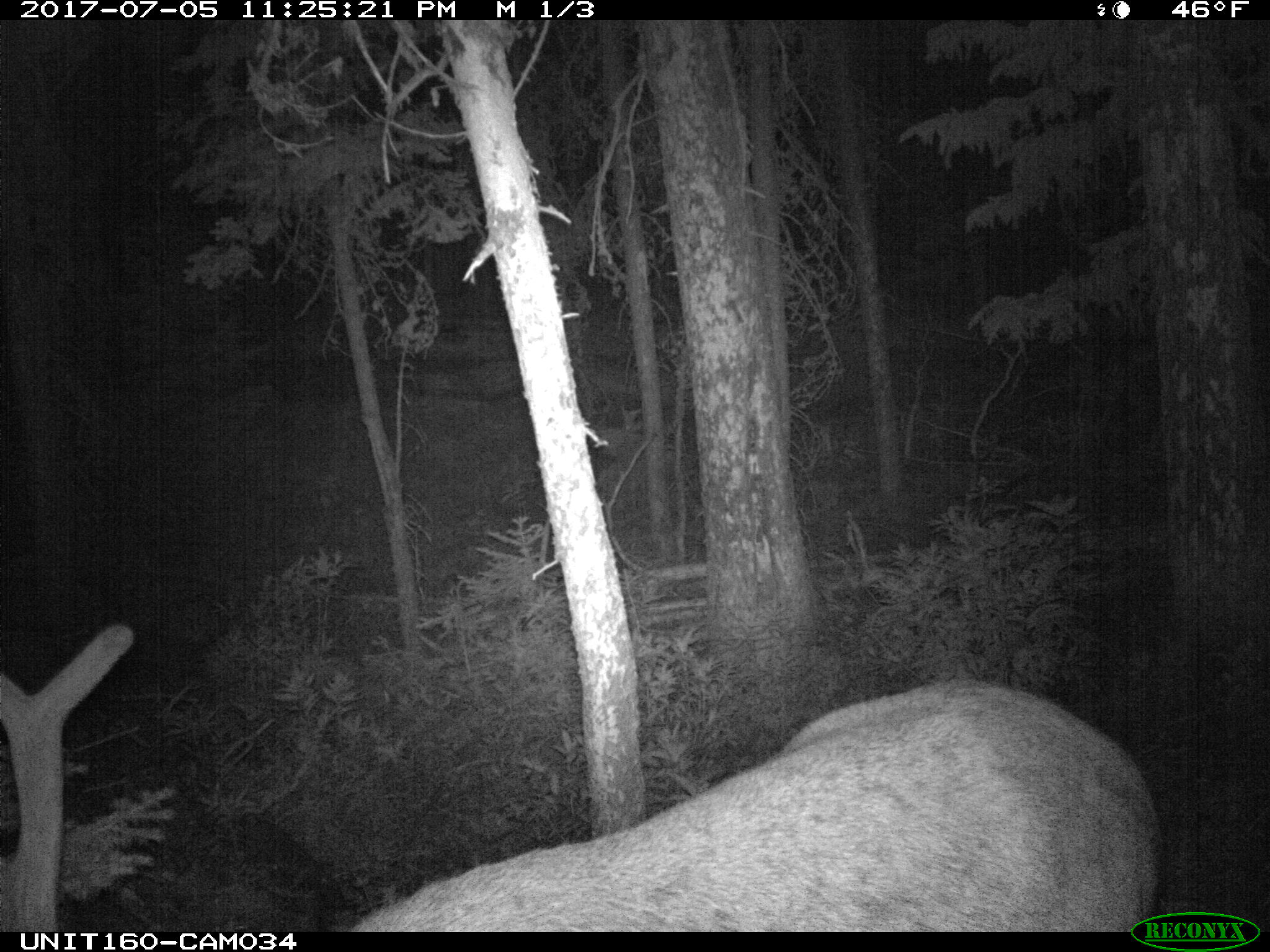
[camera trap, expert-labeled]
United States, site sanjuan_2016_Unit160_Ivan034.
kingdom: Animalia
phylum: Chordata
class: Mammalia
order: Artiodactyla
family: Cervidae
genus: Cervus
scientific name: Cervus elaphus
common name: red deer